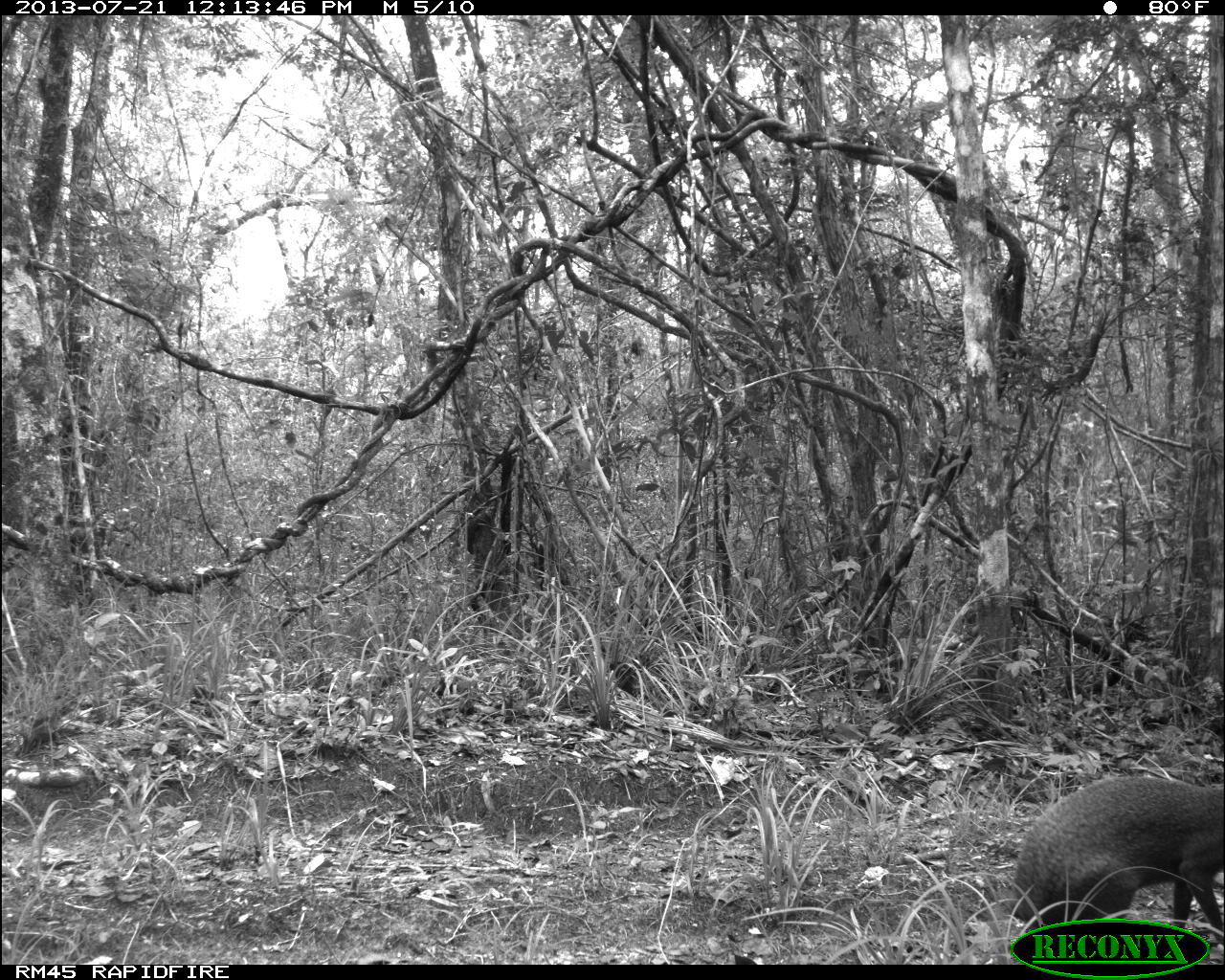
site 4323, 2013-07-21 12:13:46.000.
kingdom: Animalia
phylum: Chordata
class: Mammalia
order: Rodentia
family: Dasyproctidae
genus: Dasyprocta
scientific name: Dasyprocta punctata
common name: central american agouti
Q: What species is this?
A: Dasyprocta punctata (central american agouti).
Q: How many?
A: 1.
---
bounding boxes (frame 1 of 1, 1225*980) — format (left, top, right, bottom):
dasyprocta punctata: (1007, 774, 1225, 945)